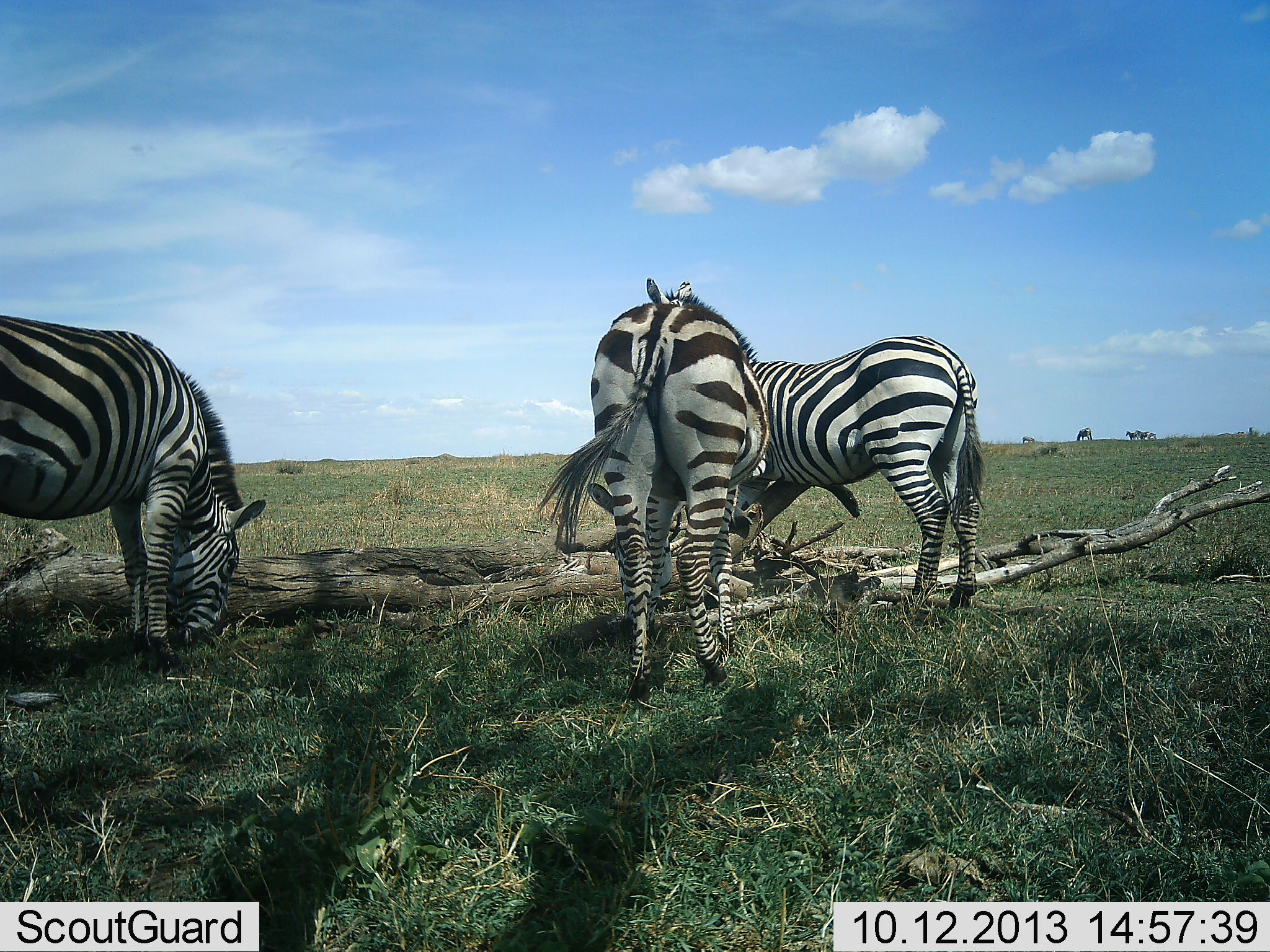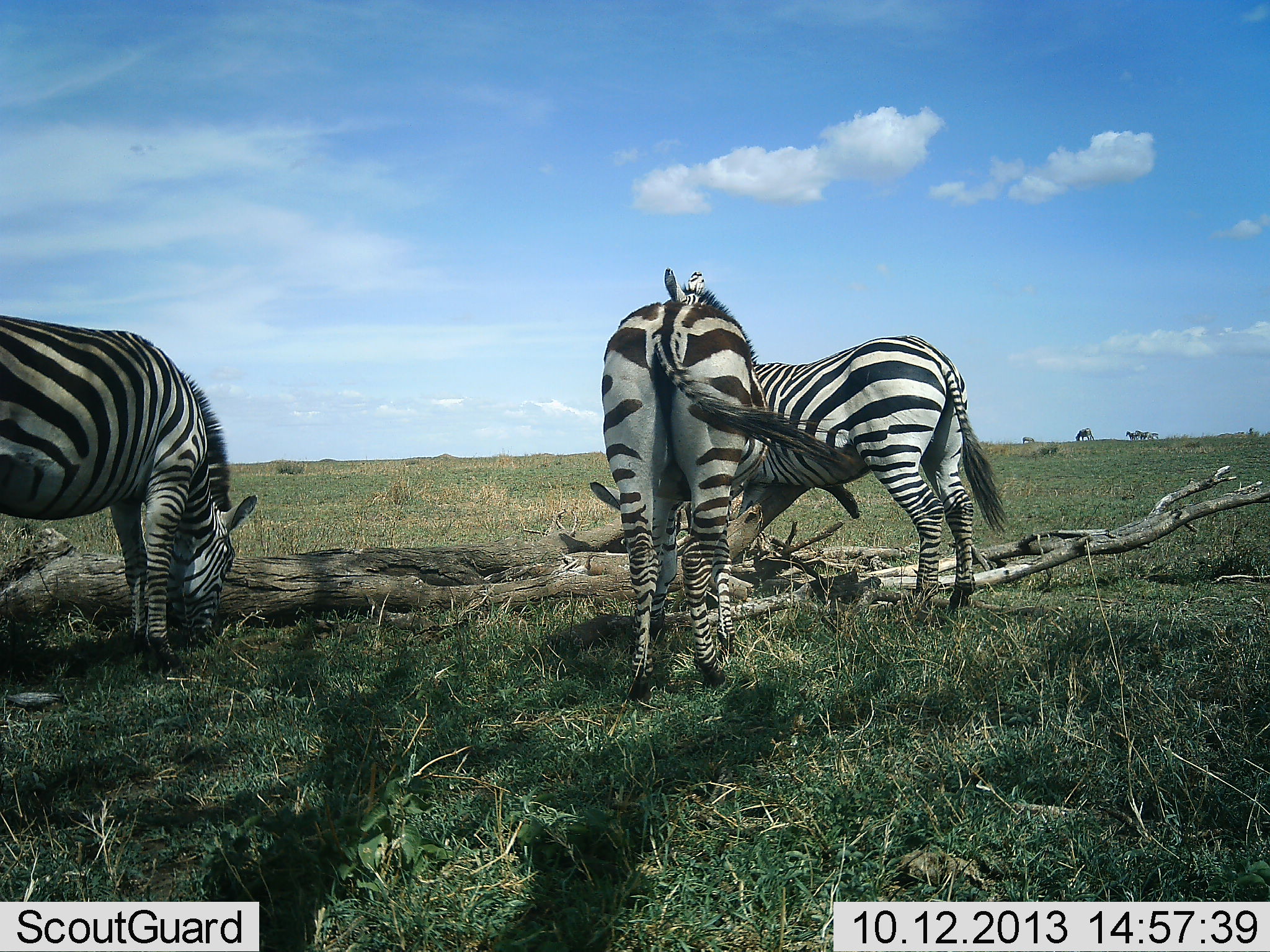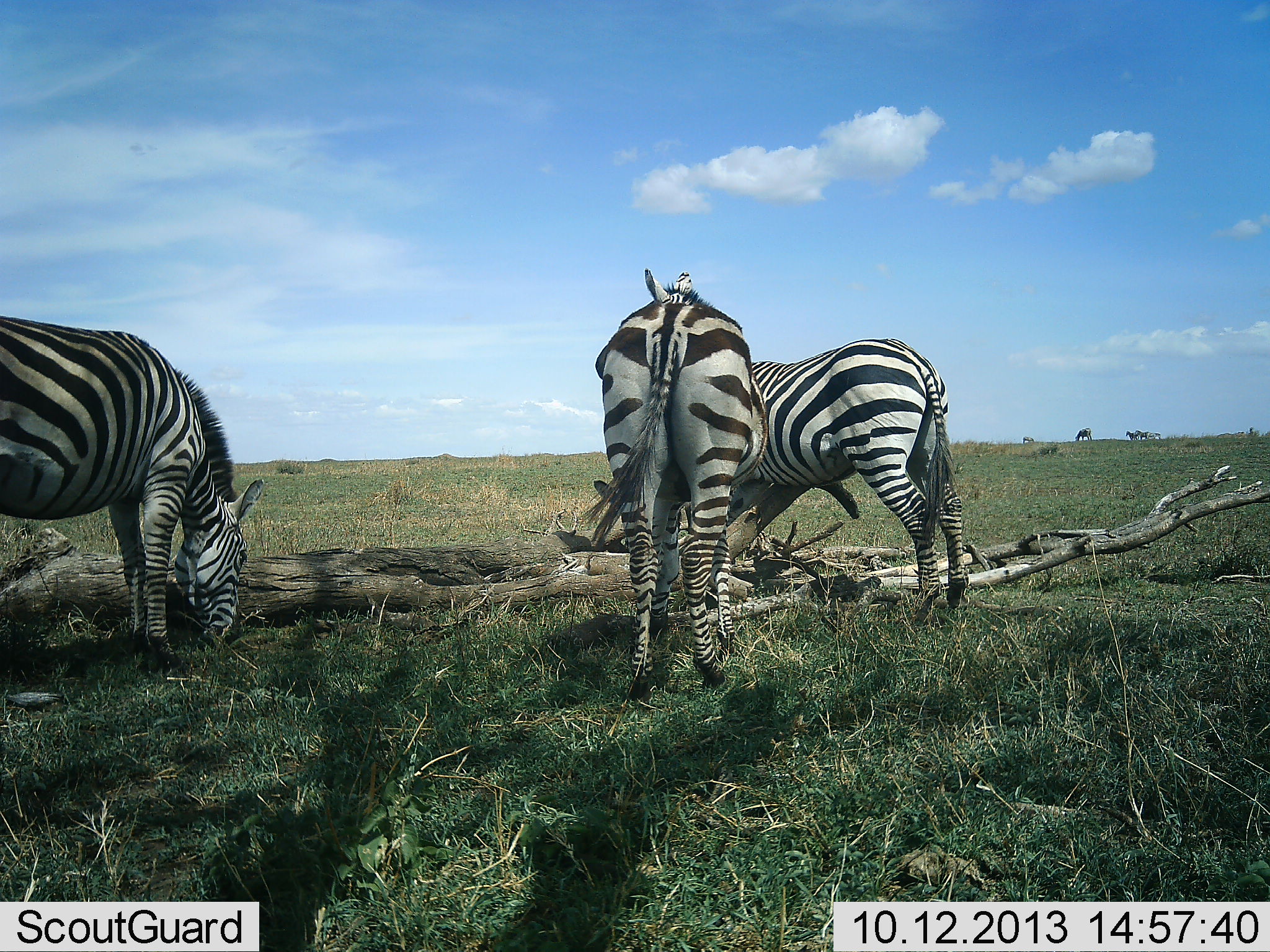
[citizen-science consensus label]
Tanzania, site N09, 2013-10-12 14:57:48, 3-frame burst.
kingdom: Animalia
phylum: Chordata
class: Mammalia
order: Perissodactyla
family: Equidae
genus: Equus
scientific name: Equus quagga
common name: plains zebra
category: zebra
Zebra (plains zebra) (Equus quagga), count 3. Behavior (volunteer vote fractions): standing 53%, resting 7%, moving 0%, interacting 7%. Young present (vote fraction): 0%. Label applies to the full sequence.